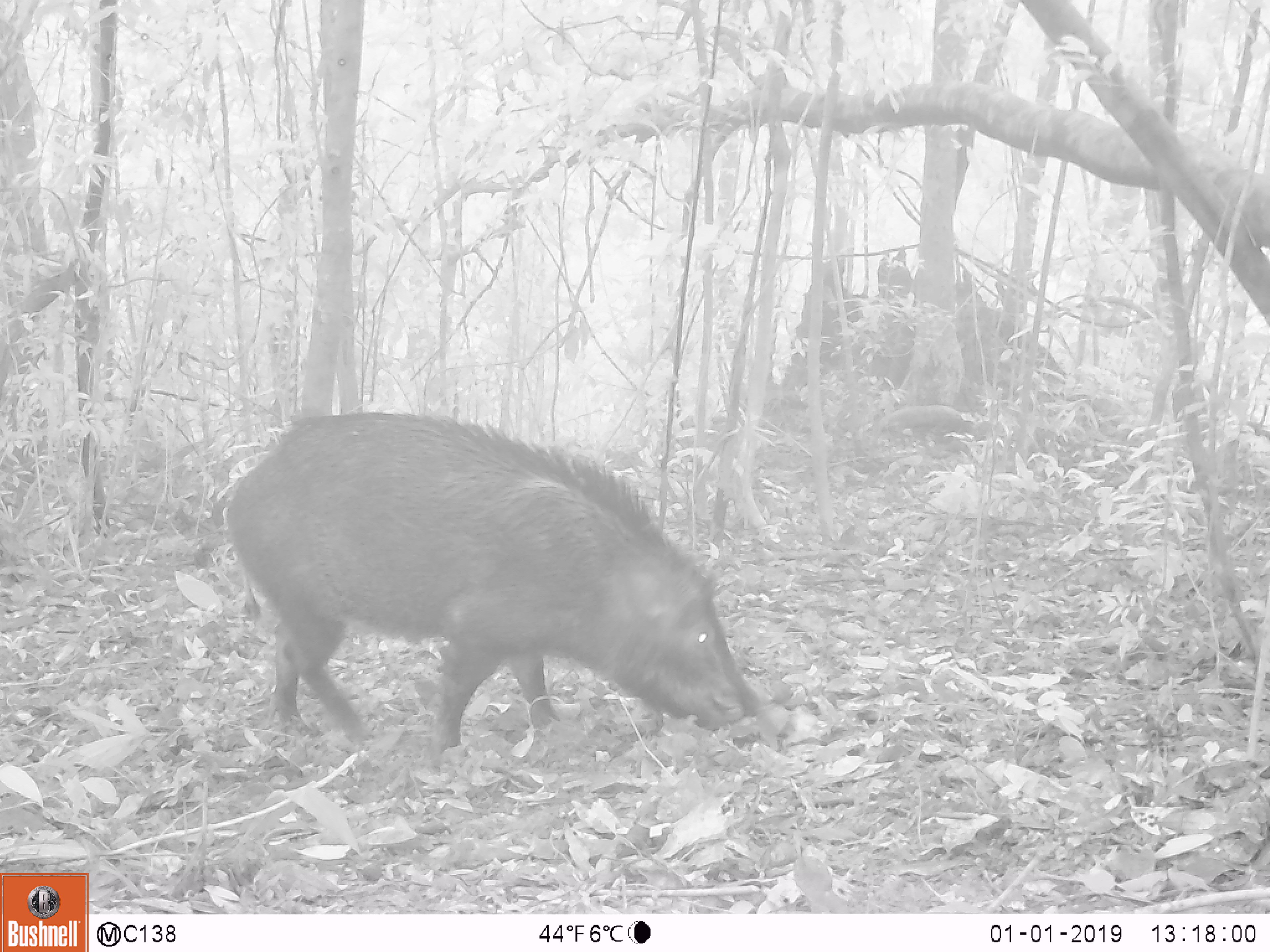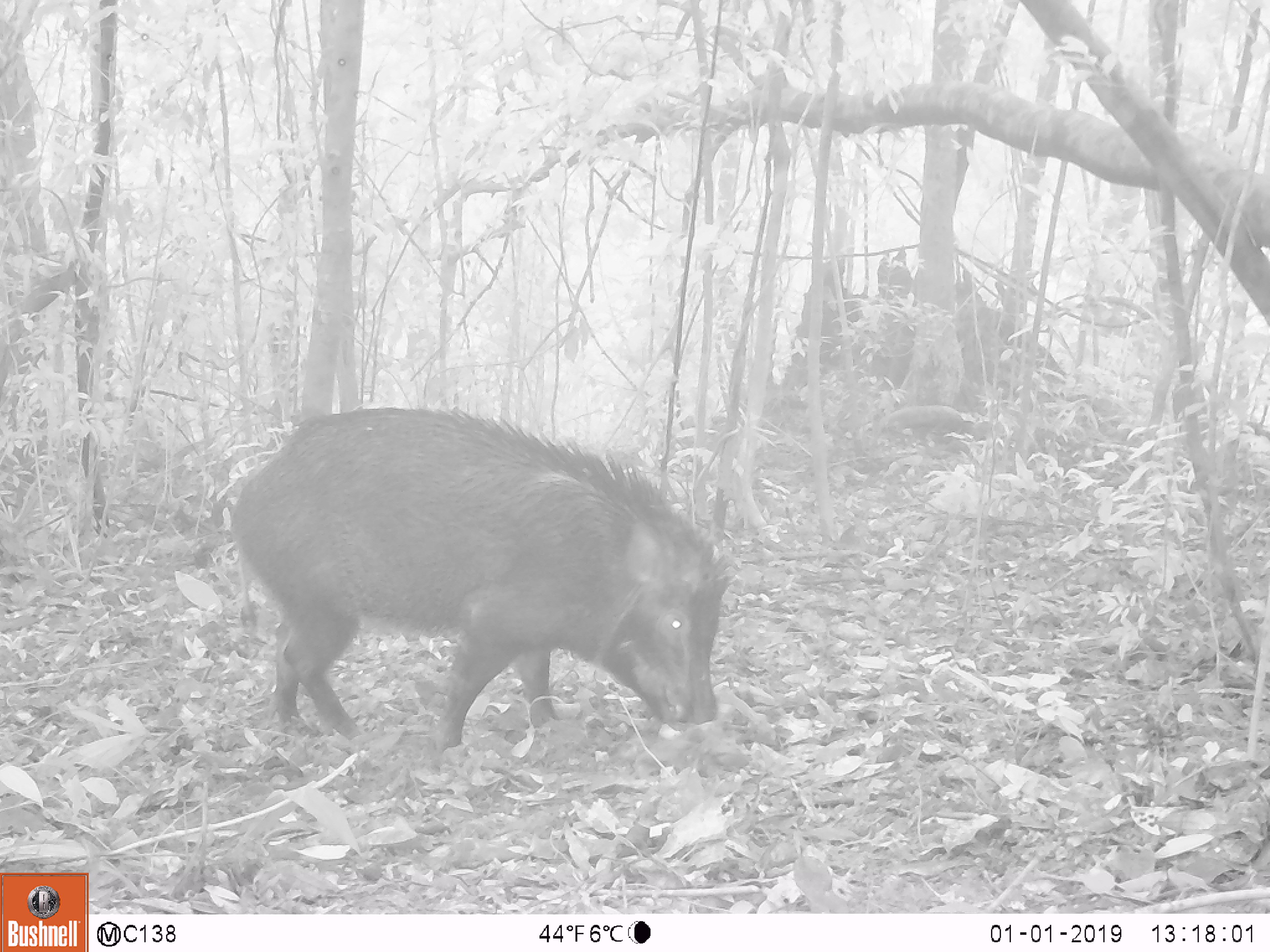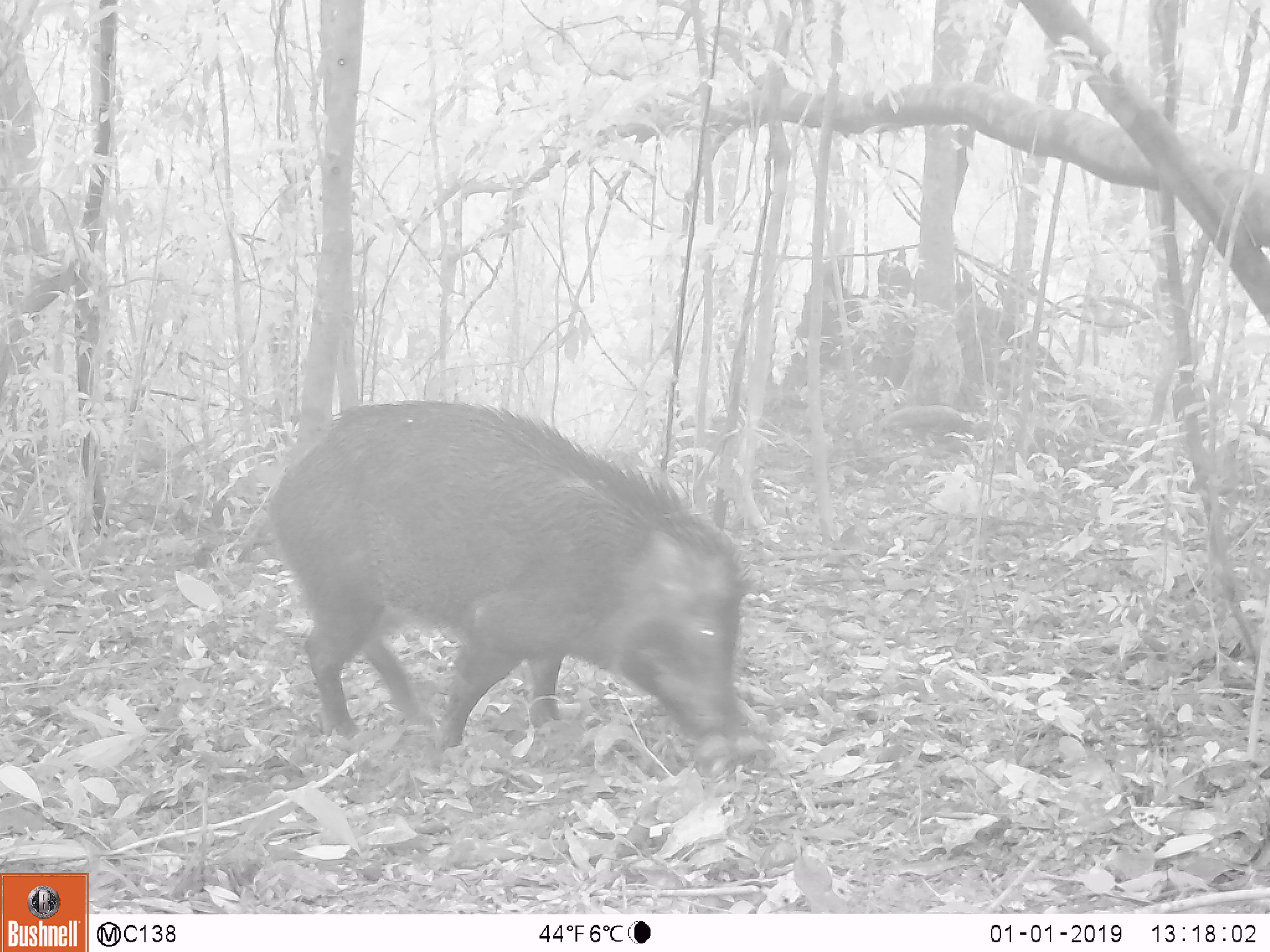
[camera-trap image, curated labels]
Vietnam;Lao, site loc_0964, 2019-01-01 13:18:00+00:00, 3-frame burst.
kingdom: Animalia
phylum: Chordata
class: Mammalia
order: Artiodactyla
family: Suidae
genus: Sus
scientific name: Sus scrofa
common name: eurasian wild pig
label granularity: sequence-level